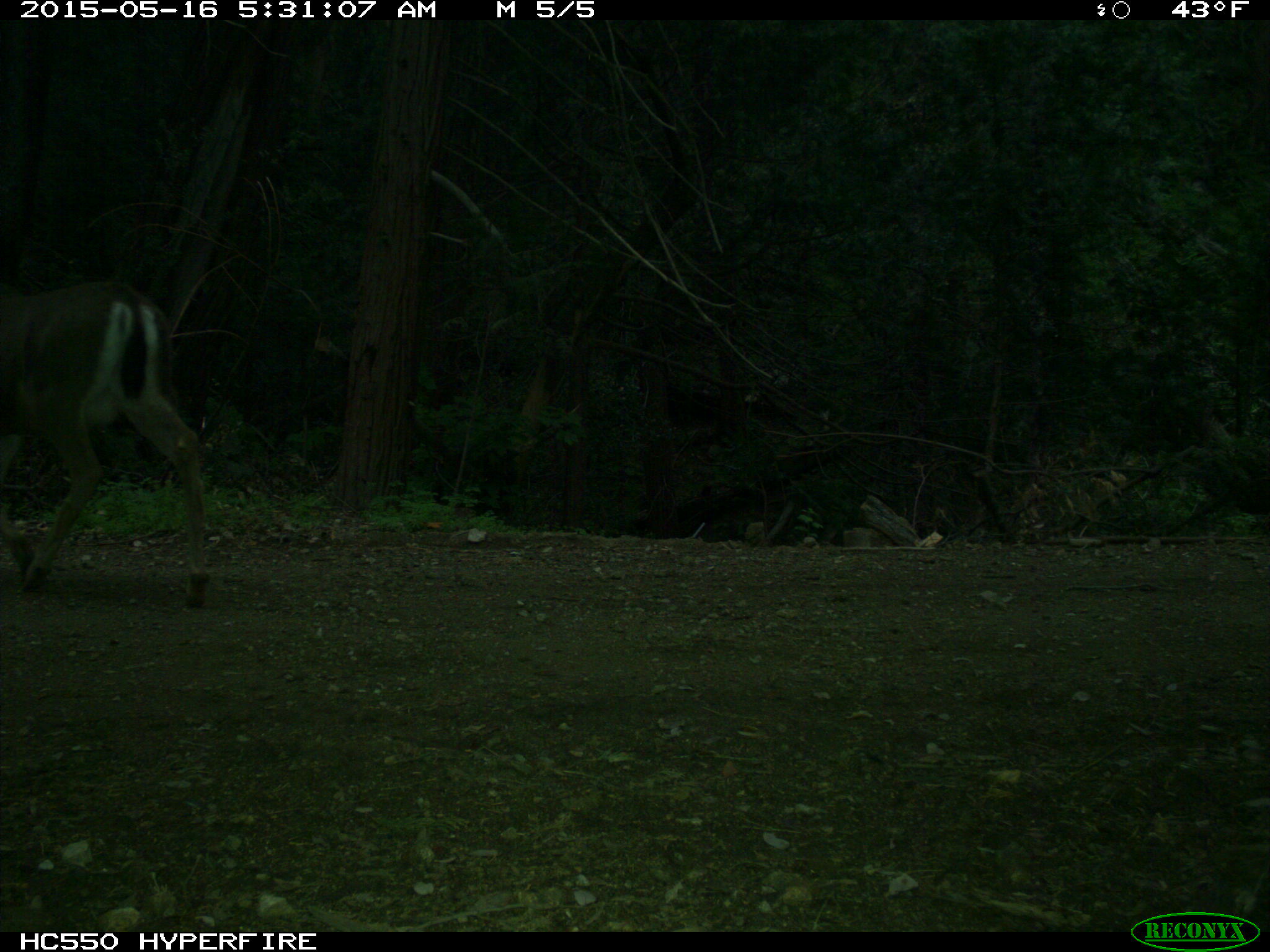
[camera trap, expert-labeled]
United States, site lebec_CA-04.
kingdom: Animalia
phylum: Chordata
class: Mammalia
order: Artiodactyla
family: Cervidae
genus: Odocoileus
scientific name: Odocoileus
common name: deer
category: unidentified deer